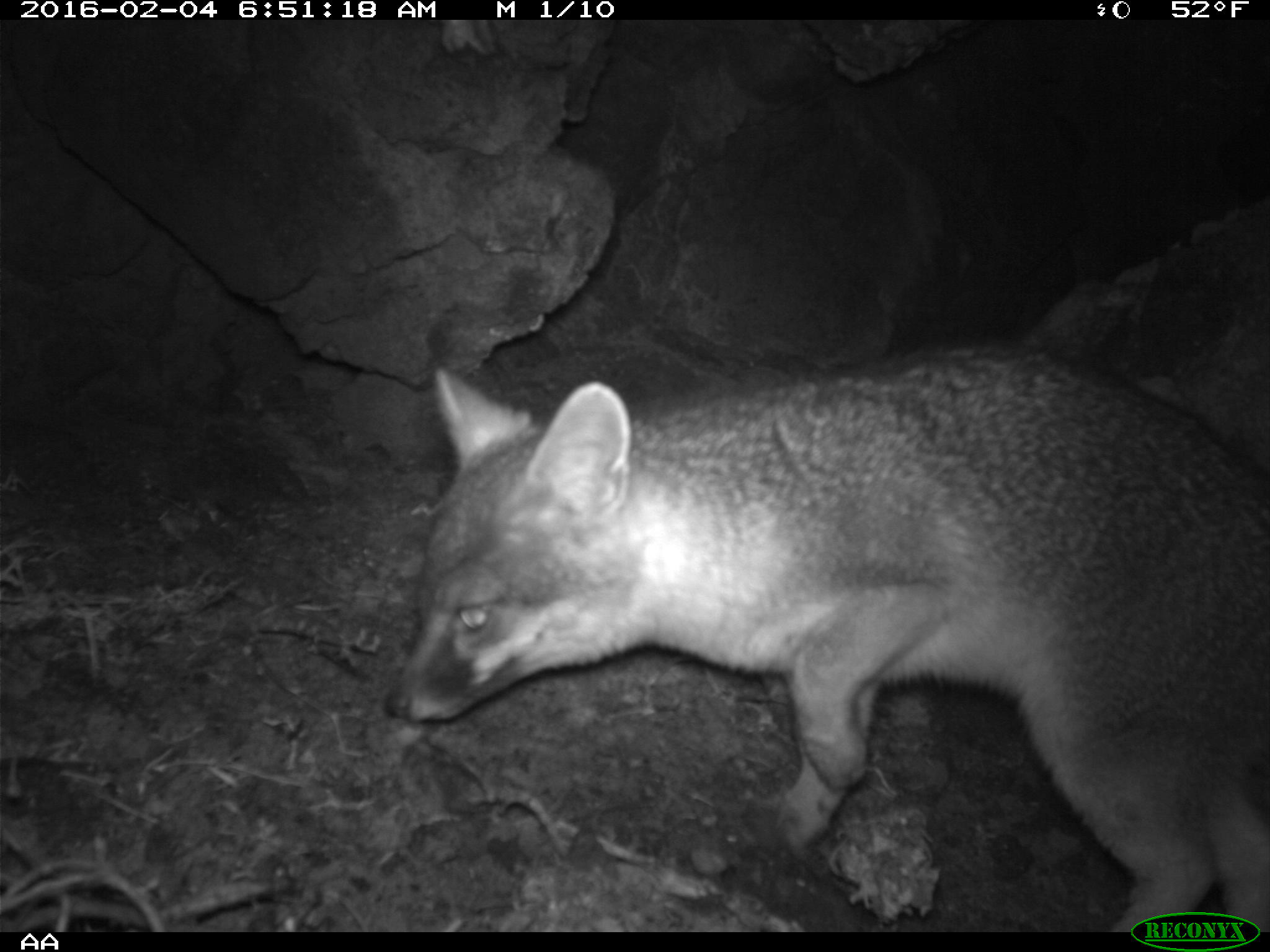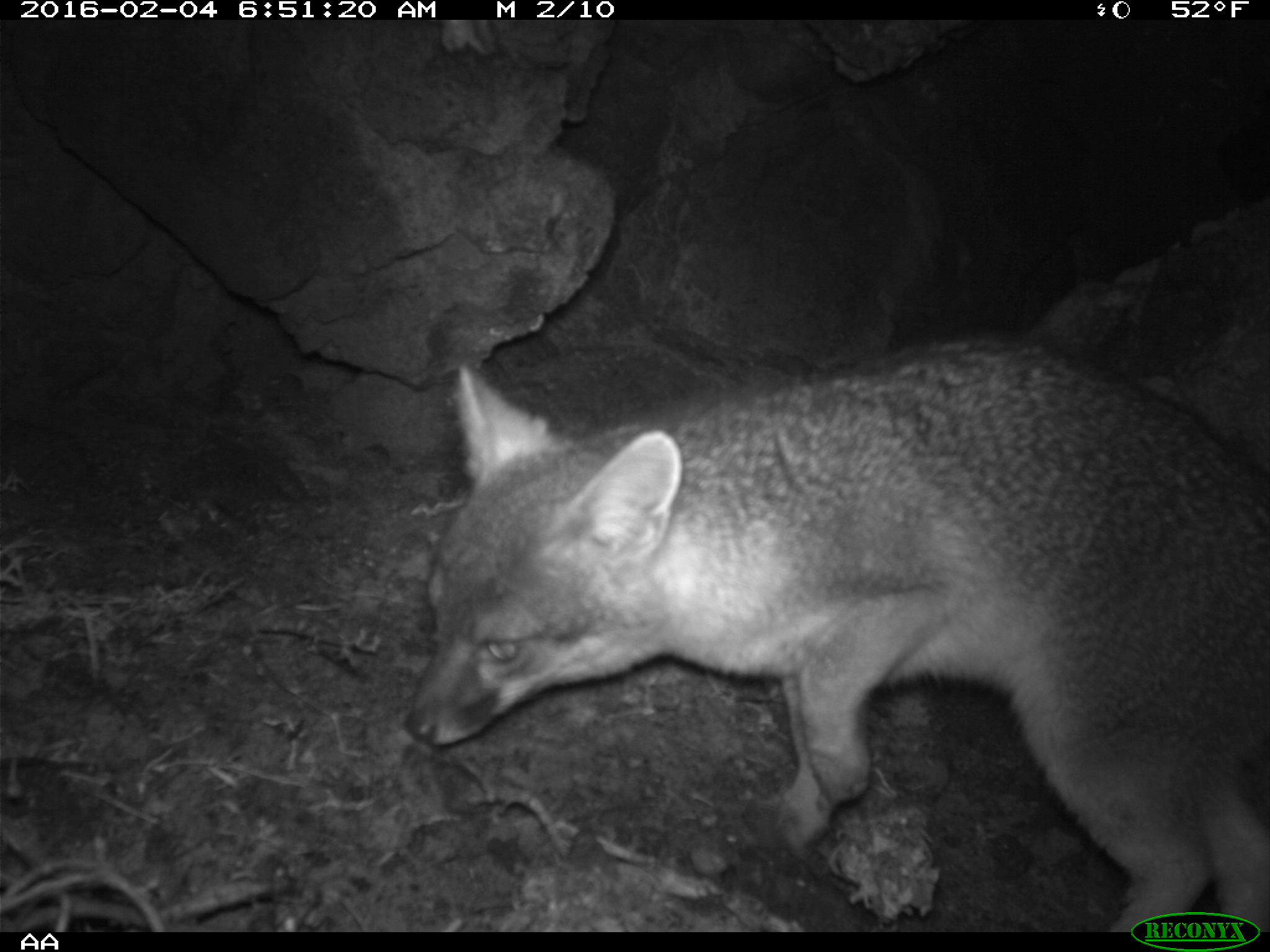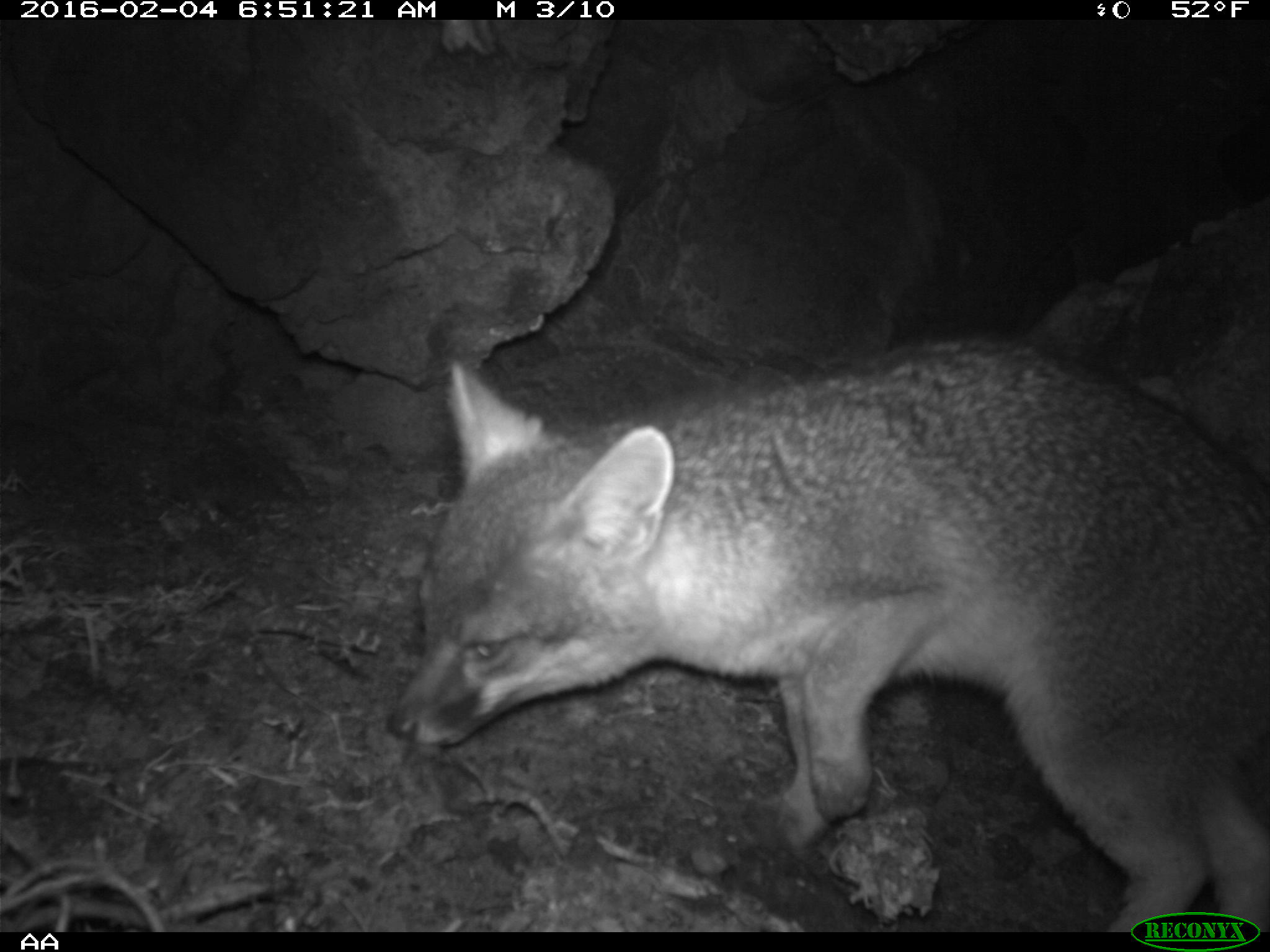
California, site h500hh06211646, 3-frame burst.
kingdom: Animalia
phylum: Chordata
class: Mammalia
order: Carnivora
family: Canidae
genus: Urocyon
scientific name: Urocyon littoralis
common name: island fox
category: fox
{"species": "fox (island fox) (Urocyon littoralis)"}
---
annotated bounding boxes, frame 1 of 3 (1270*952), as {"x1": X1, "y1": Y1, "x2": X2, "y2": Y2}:
fox: {"x1": 382, "y1": 336, "x2": 1269, "y2": 933}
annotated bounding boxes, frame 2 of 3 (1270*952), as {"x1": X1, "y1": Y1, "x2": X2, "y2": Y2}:
fox: {"x1": 402, "y1": 330, "x2": 1269, "y2": 934}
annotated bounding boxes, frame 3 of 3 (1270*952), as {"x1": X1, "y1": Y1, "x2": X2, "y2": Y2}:
fox: {"x1": 380, "y1": 330, "x2": 1269, "y2": 929}